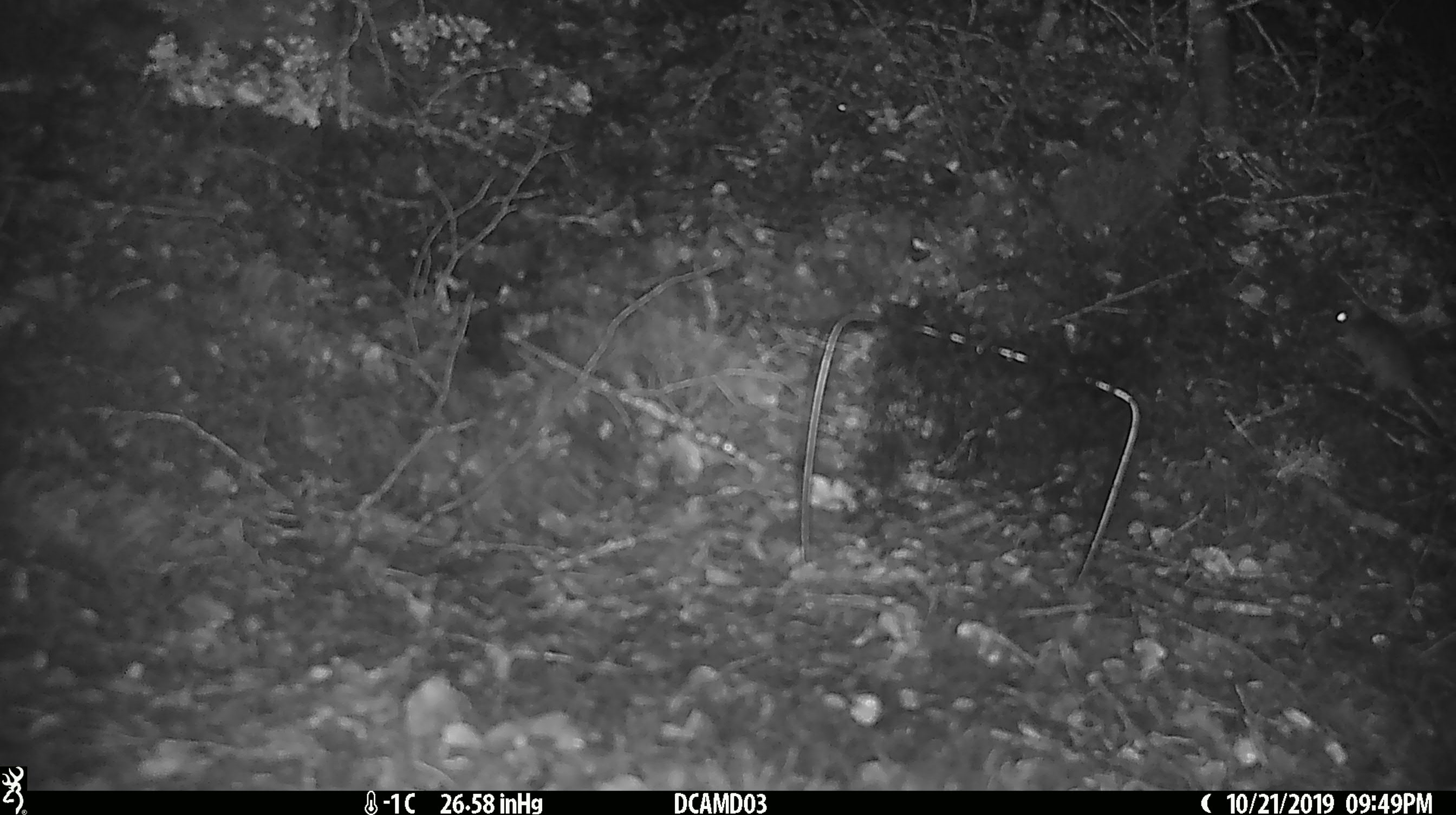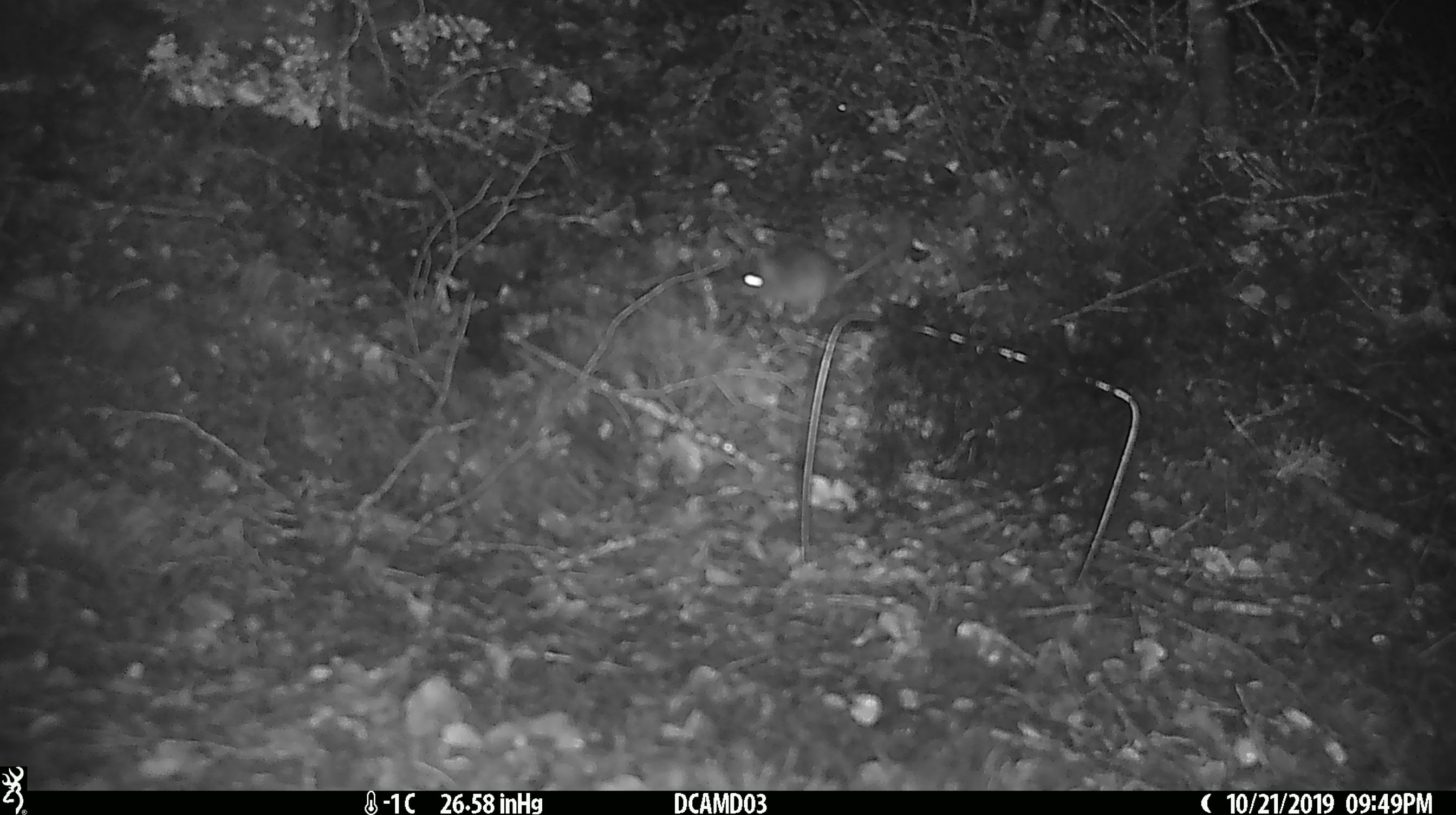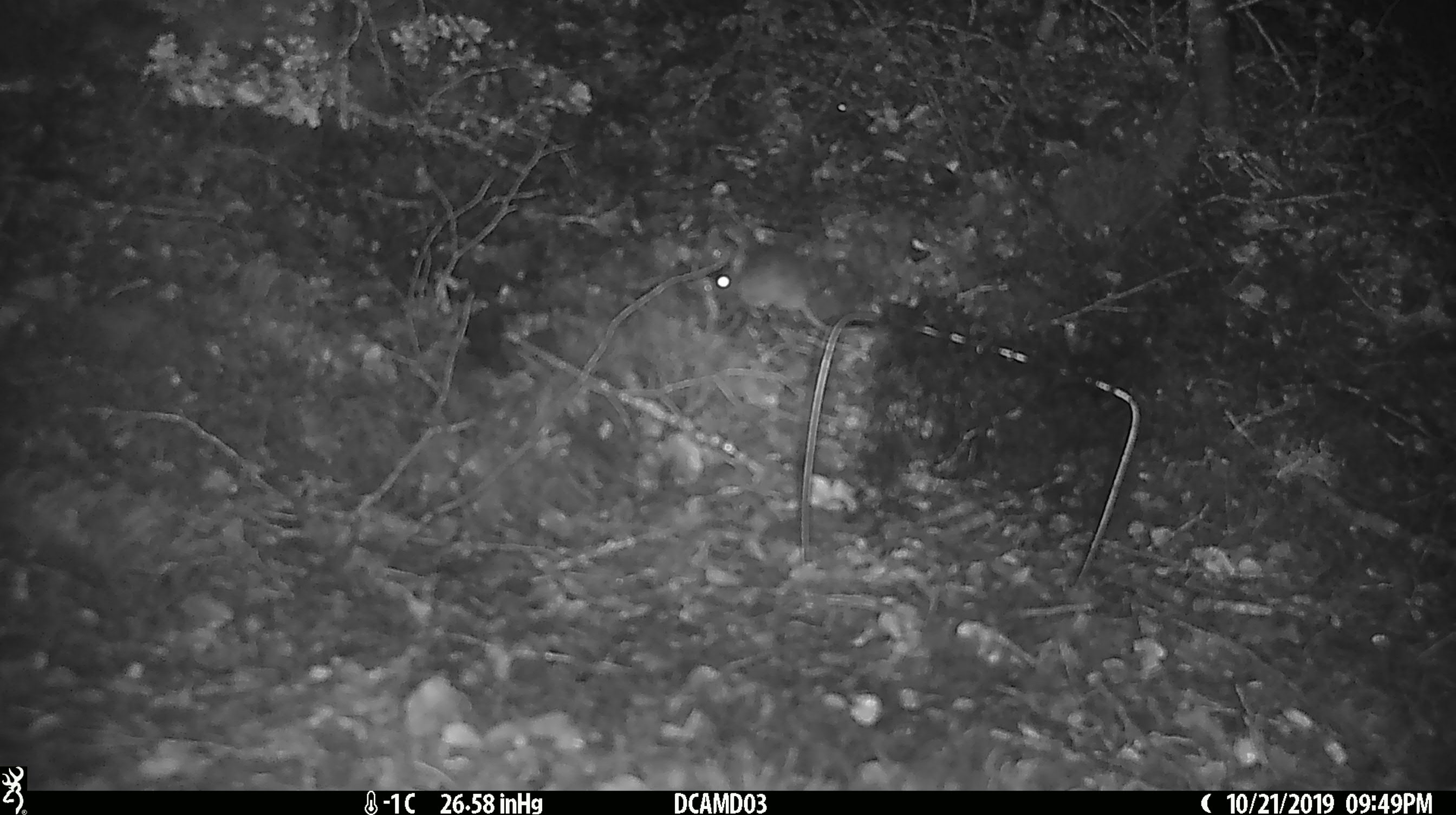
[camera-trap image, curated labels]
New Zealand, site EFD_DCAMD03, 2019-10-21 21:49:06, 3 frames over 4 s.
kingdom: Animalia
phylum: Chordata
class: Mammalia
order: Rodentia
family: Muridae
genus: Mus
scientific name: Mus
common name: mouse